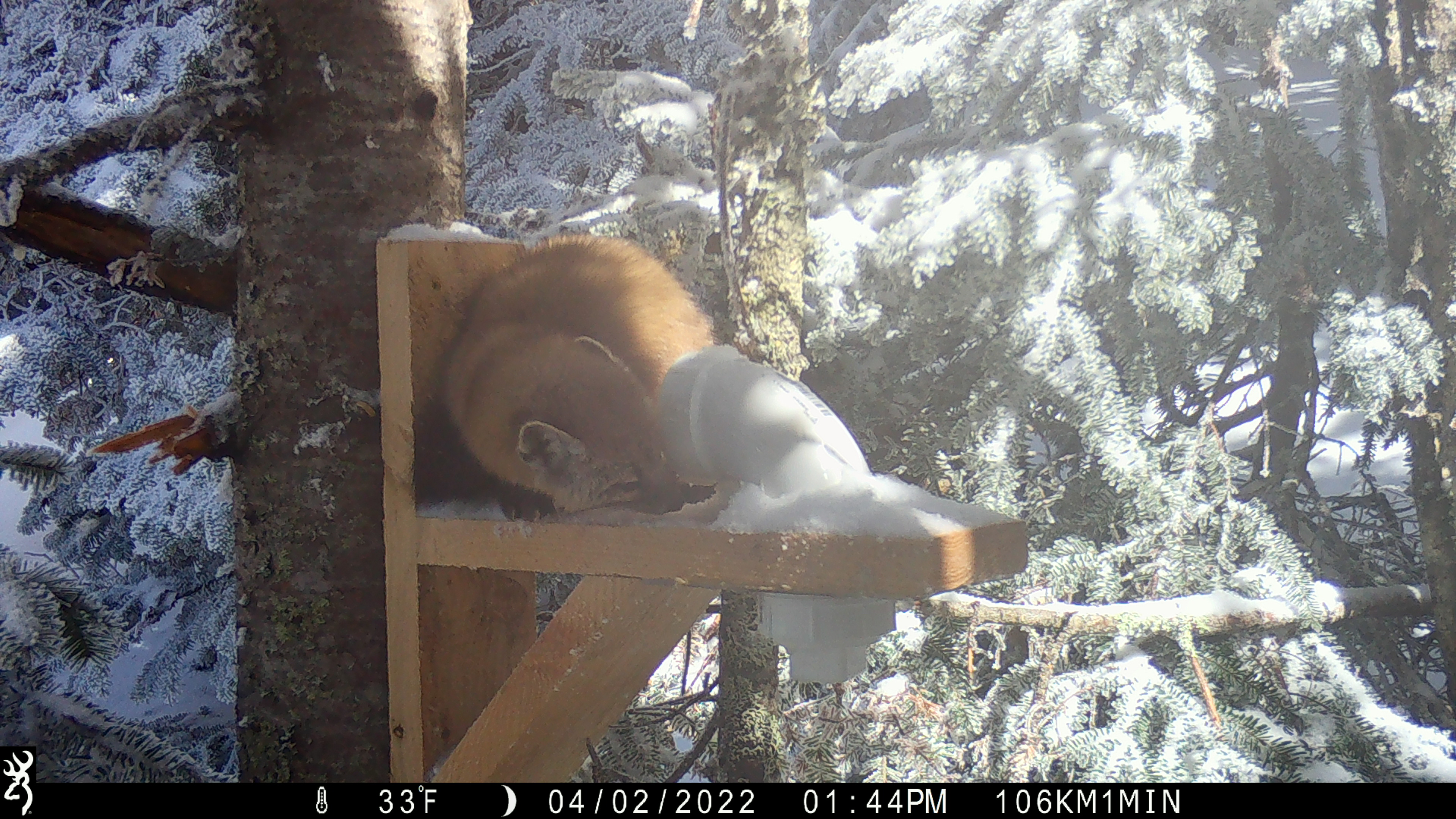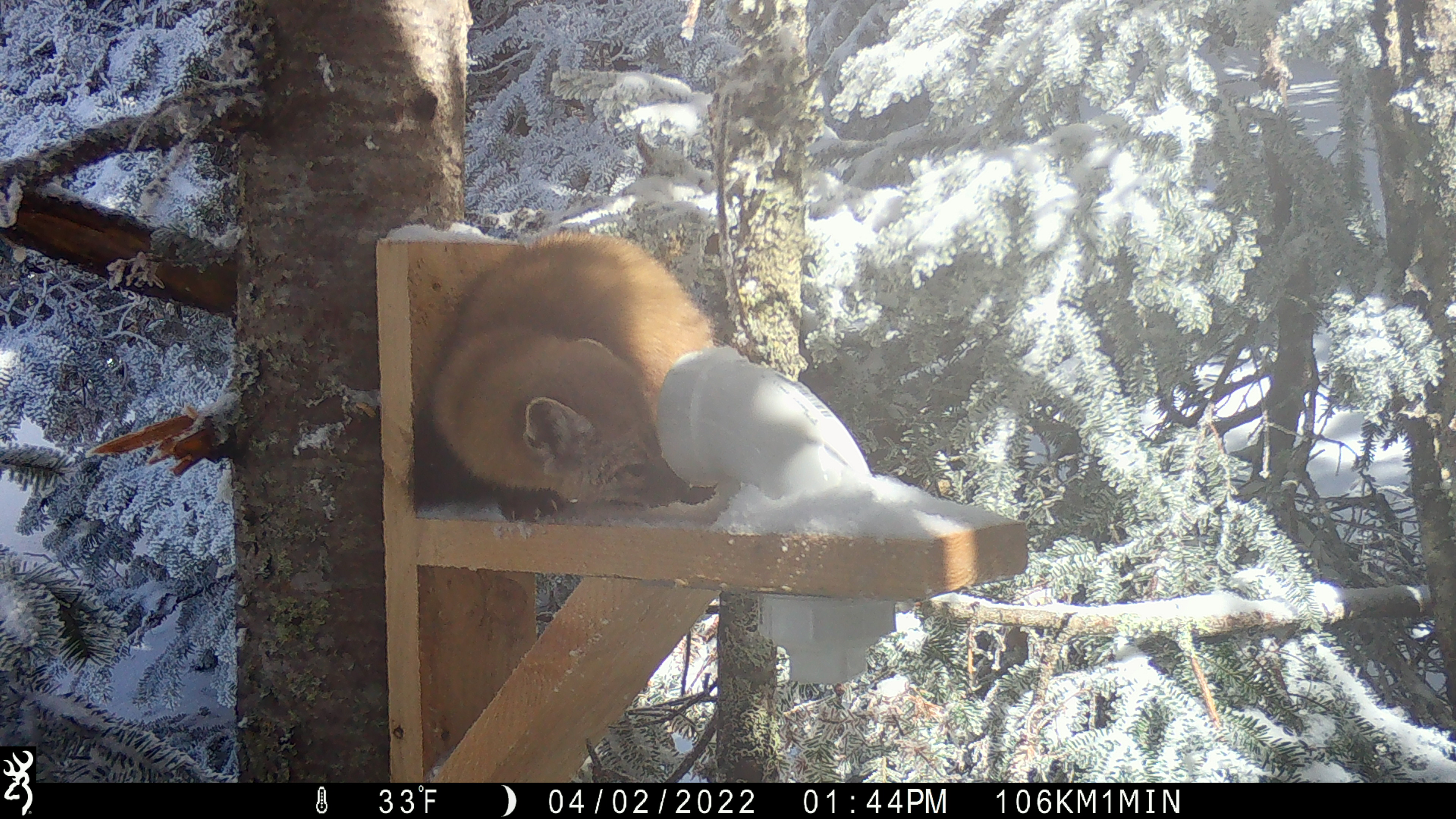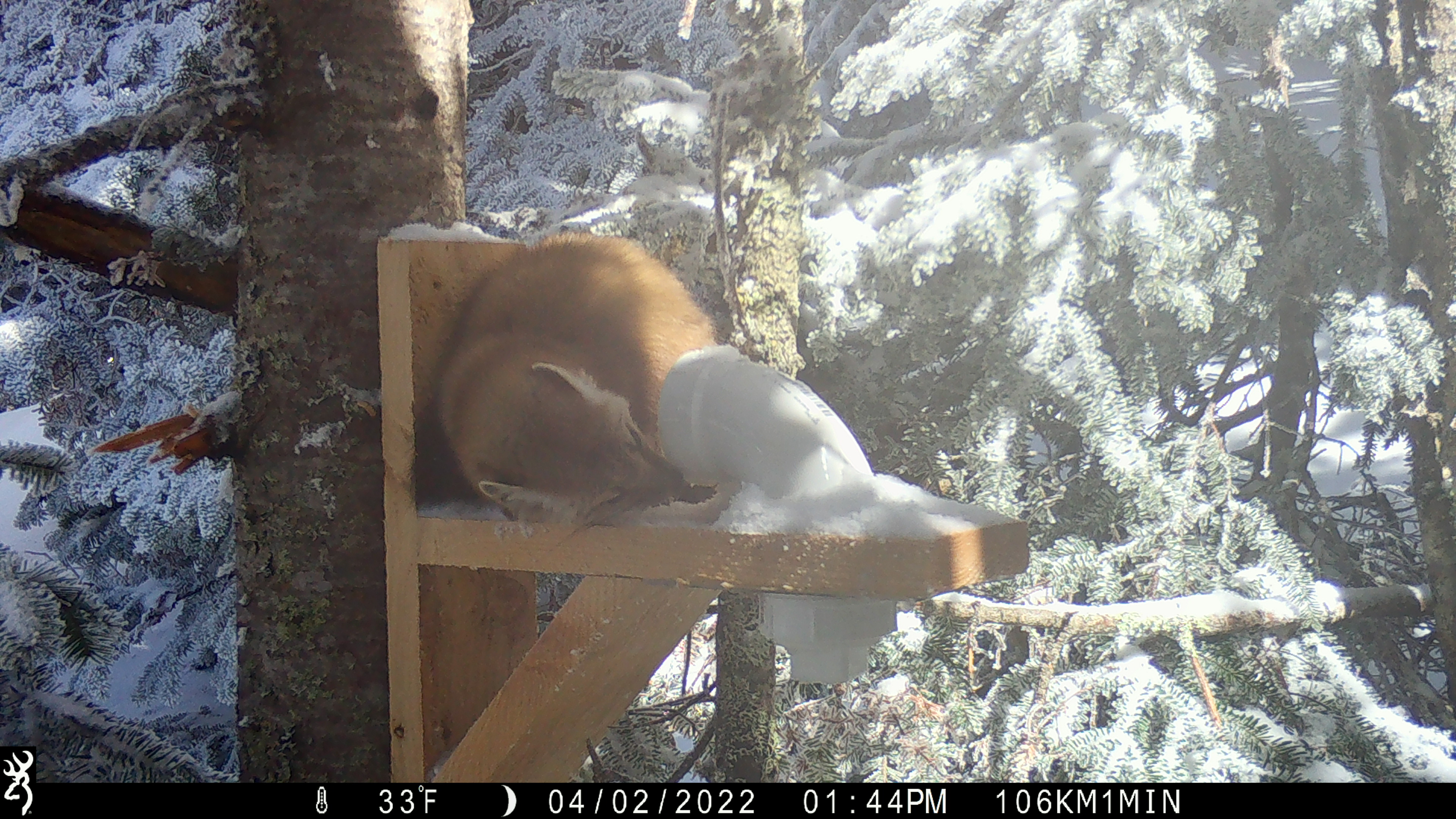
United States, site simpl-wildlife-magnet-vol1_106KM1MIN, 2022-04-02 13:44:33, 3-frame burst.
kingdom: Animalia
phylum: Chordata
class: Mammalia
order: Carnivora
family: Mustelidae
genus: Martes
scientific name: Martes americana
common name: american marten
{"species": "american marten (Martes americana)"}